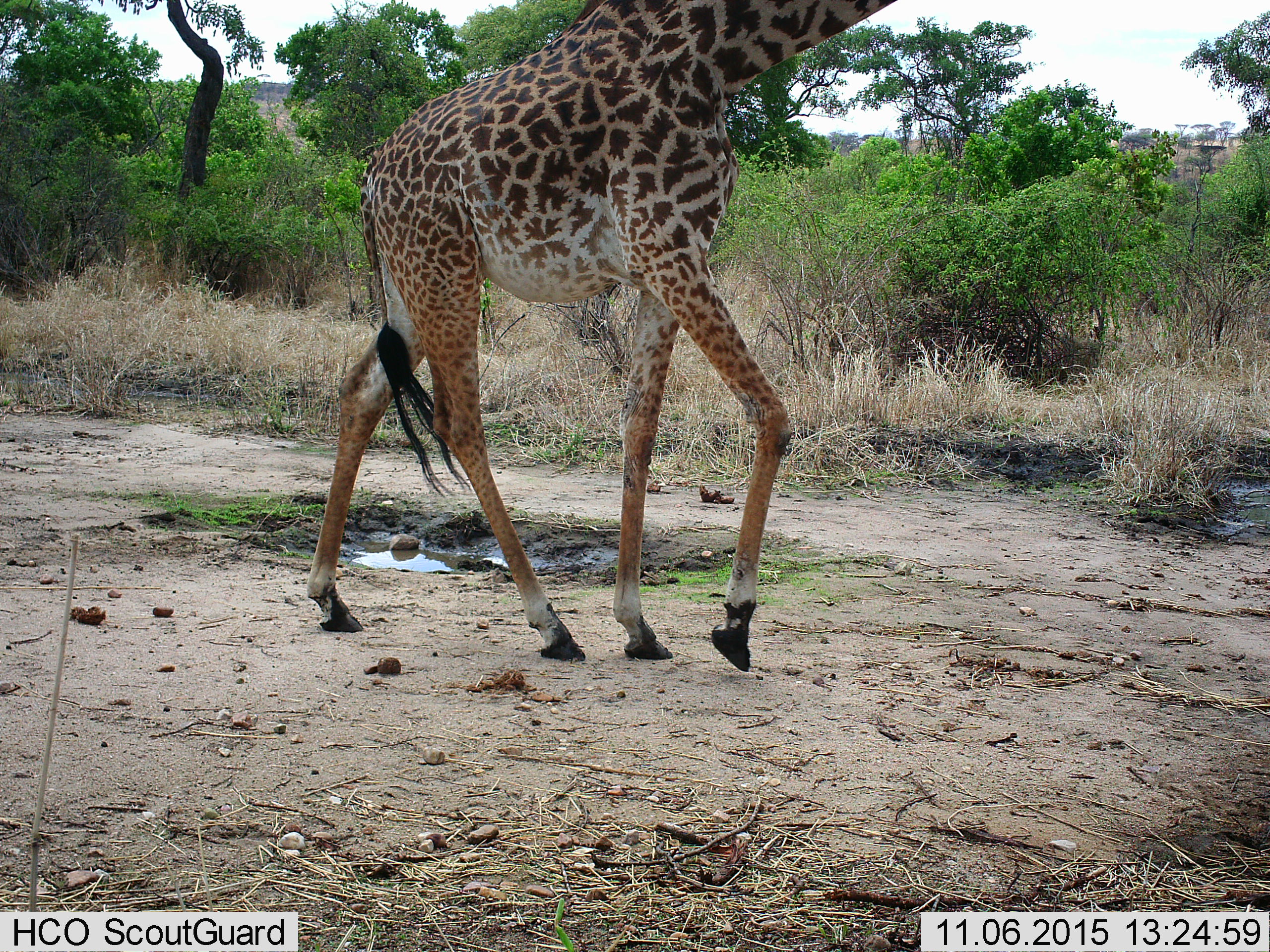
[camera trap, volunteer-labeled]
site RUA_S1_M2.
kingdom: Animalia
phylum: Chordata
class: Mammalia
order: Artiodactyla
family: Giraffidae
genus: Giraffa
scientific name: Giraffa camelopardalis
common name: giraffe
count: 1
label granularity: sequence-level